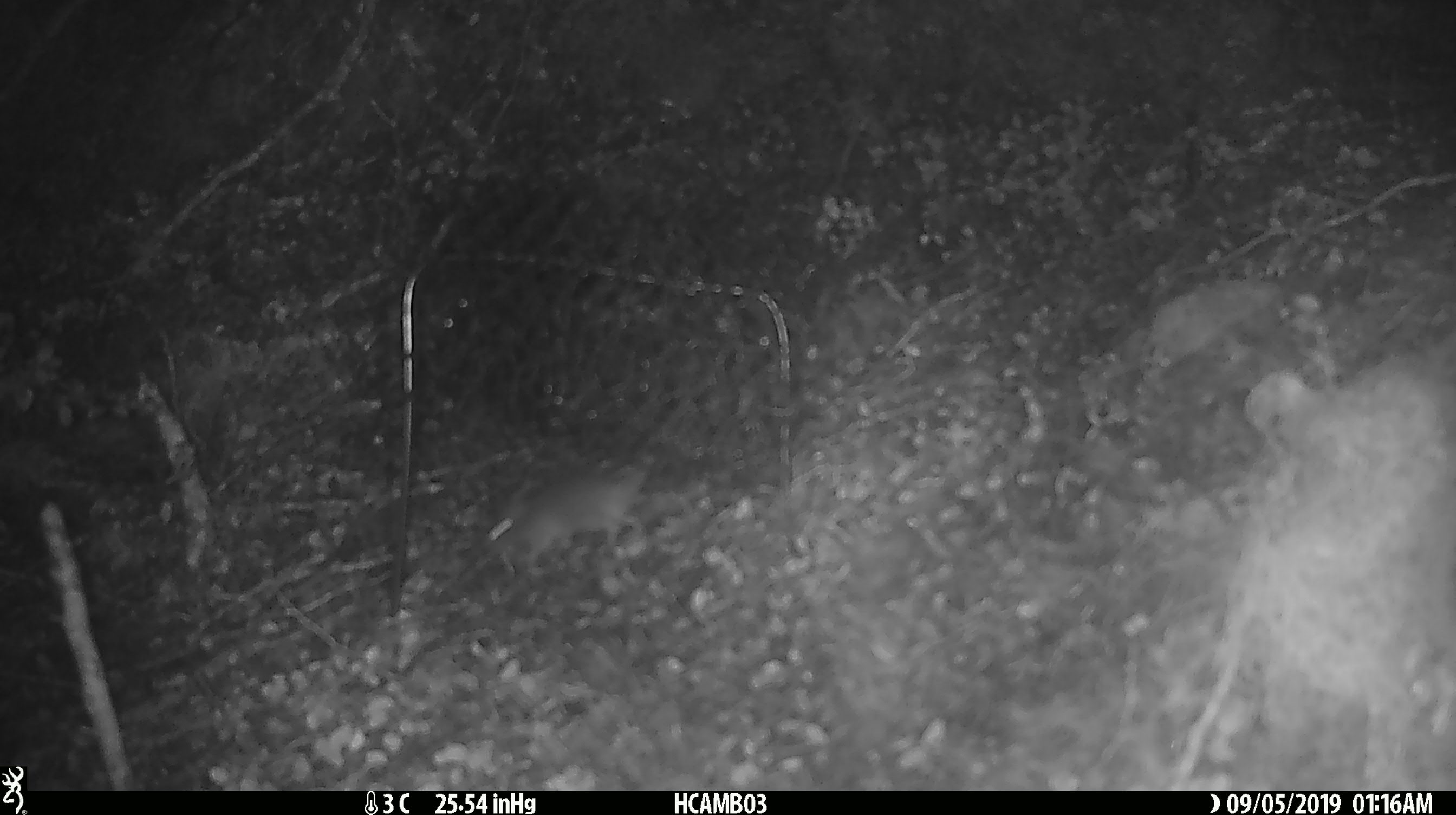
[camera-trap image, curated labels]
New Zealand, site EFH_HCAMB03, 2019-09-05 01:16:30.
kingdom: Animalia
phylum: Chordata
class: Mammalia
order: Rodentia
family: Muridae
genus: Mus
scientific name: Mus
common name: mouse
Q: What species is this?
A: Mouse (Mus).